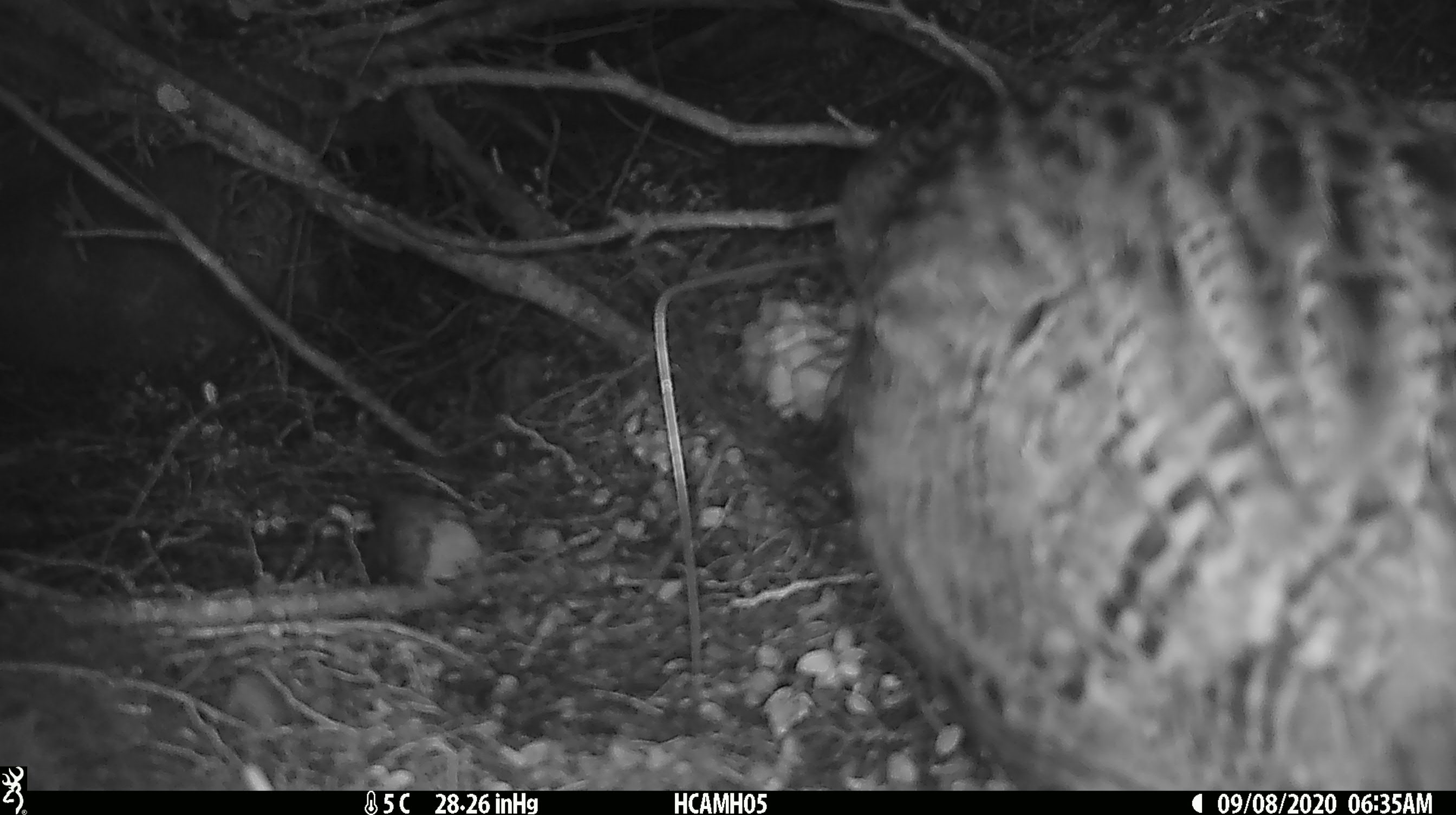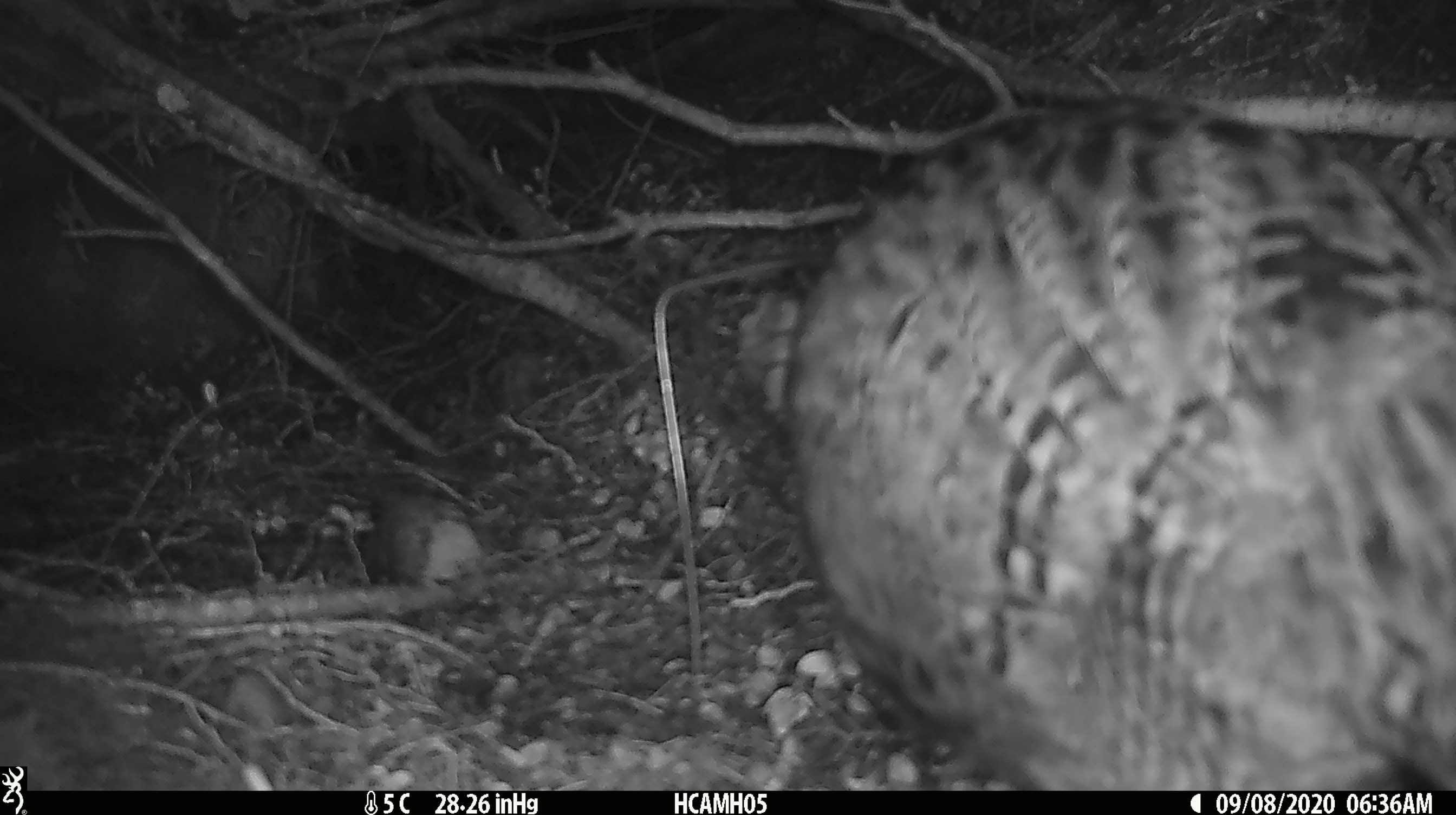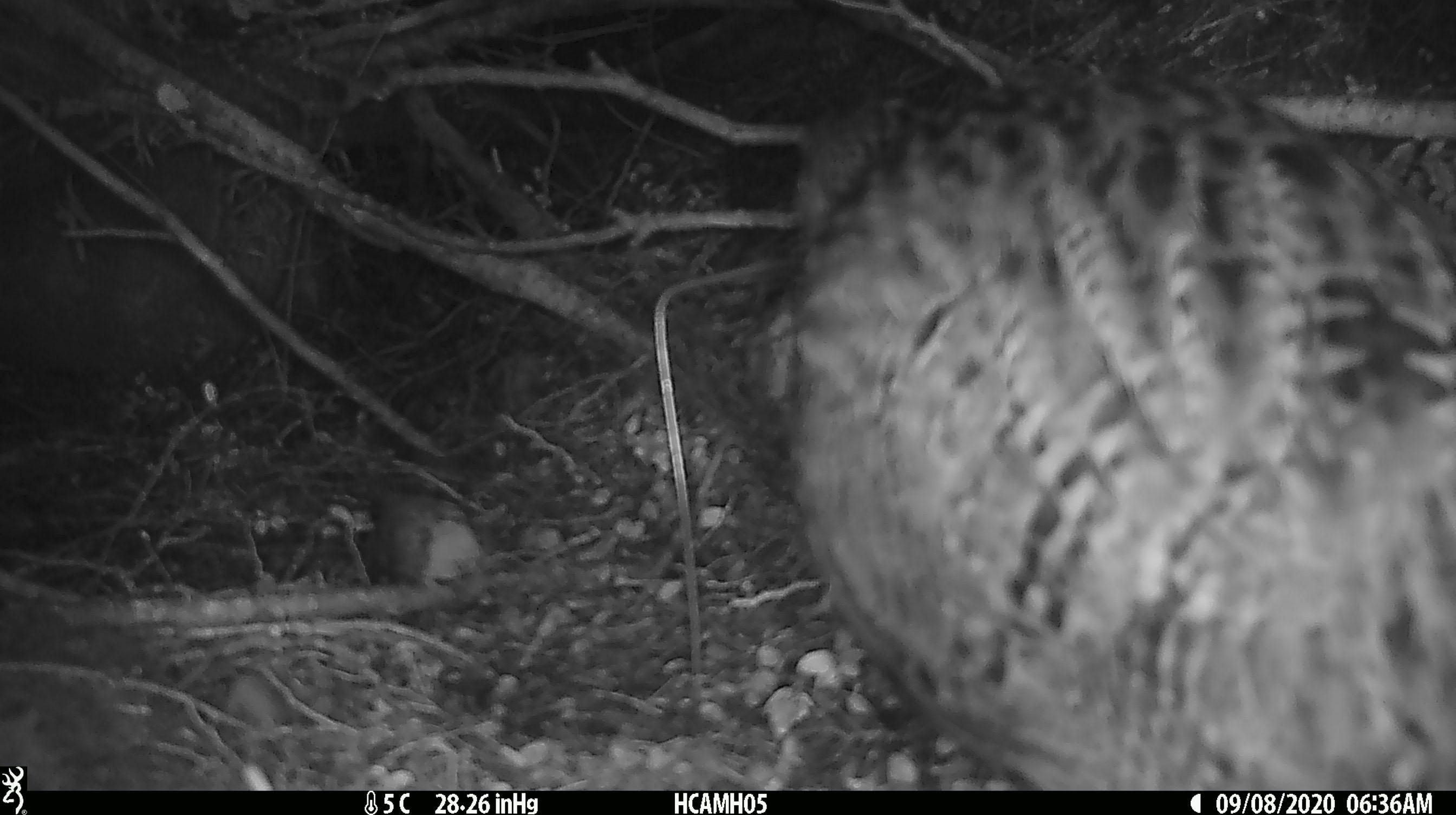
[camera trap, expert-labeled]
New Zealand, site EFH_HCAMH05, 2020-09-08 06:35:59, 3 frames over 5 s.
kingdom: Animalia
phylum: Chordata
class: Aves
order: Gruiformes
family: Rallidae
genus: Gallirallus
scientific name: Gallirallus australis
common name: weka